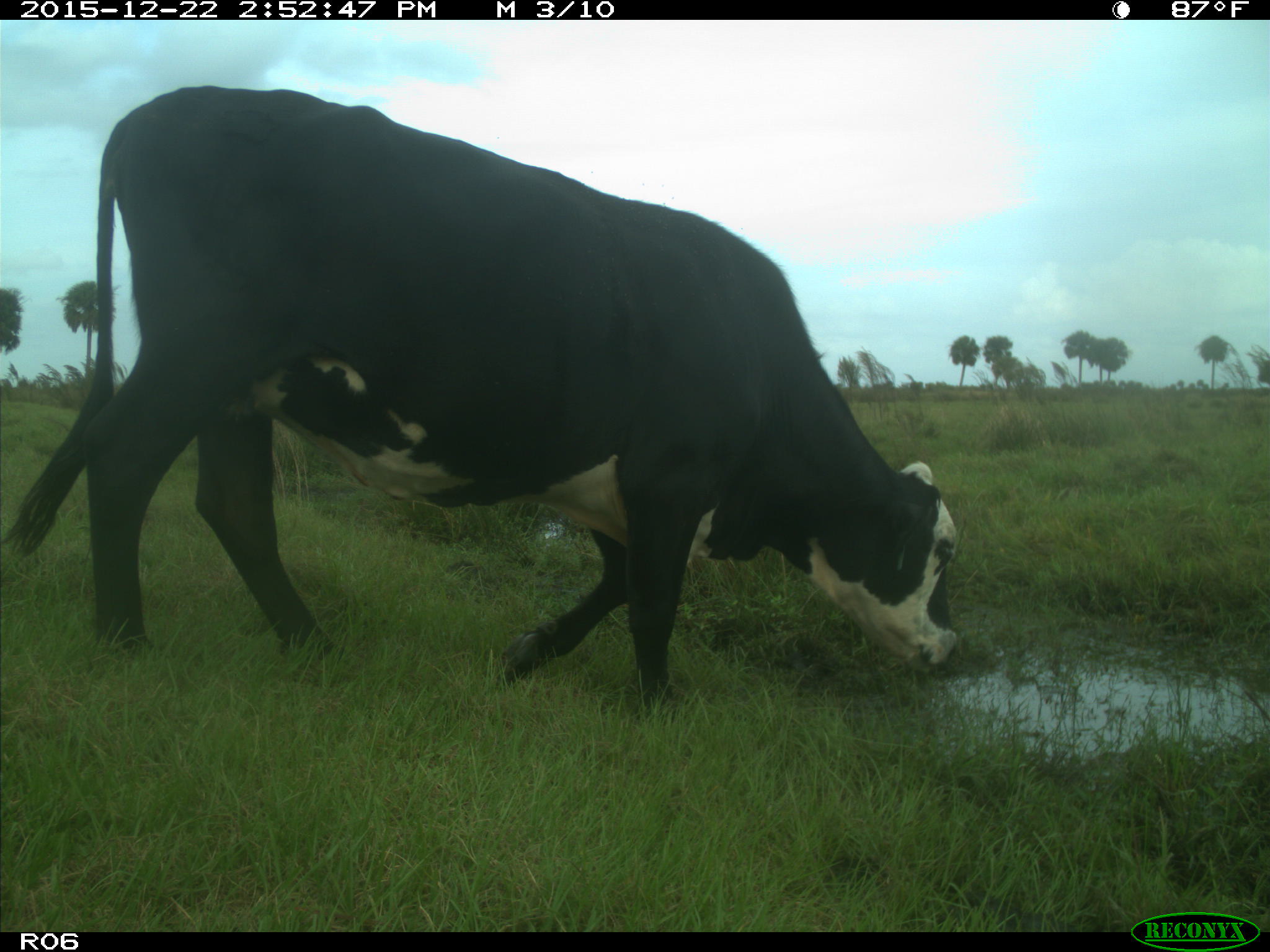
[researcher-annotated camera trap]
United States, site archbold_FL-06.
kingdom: Animalia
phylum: Chordata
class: Mammalia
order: Artiodactyla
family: Bovidae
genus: Bos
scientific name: Bos taurus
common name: domestic cow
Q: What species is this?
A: Bos taurus (domestic cow).